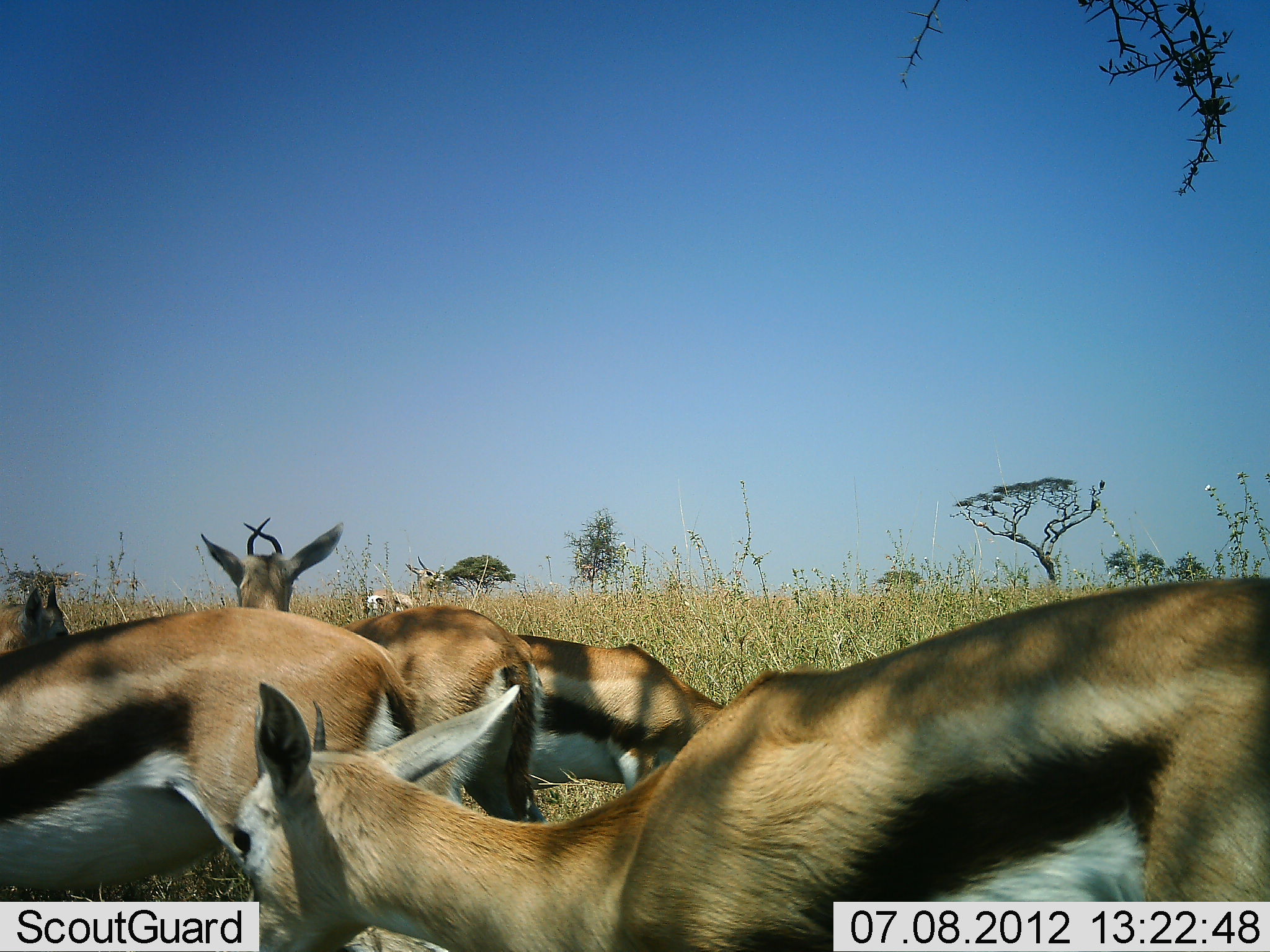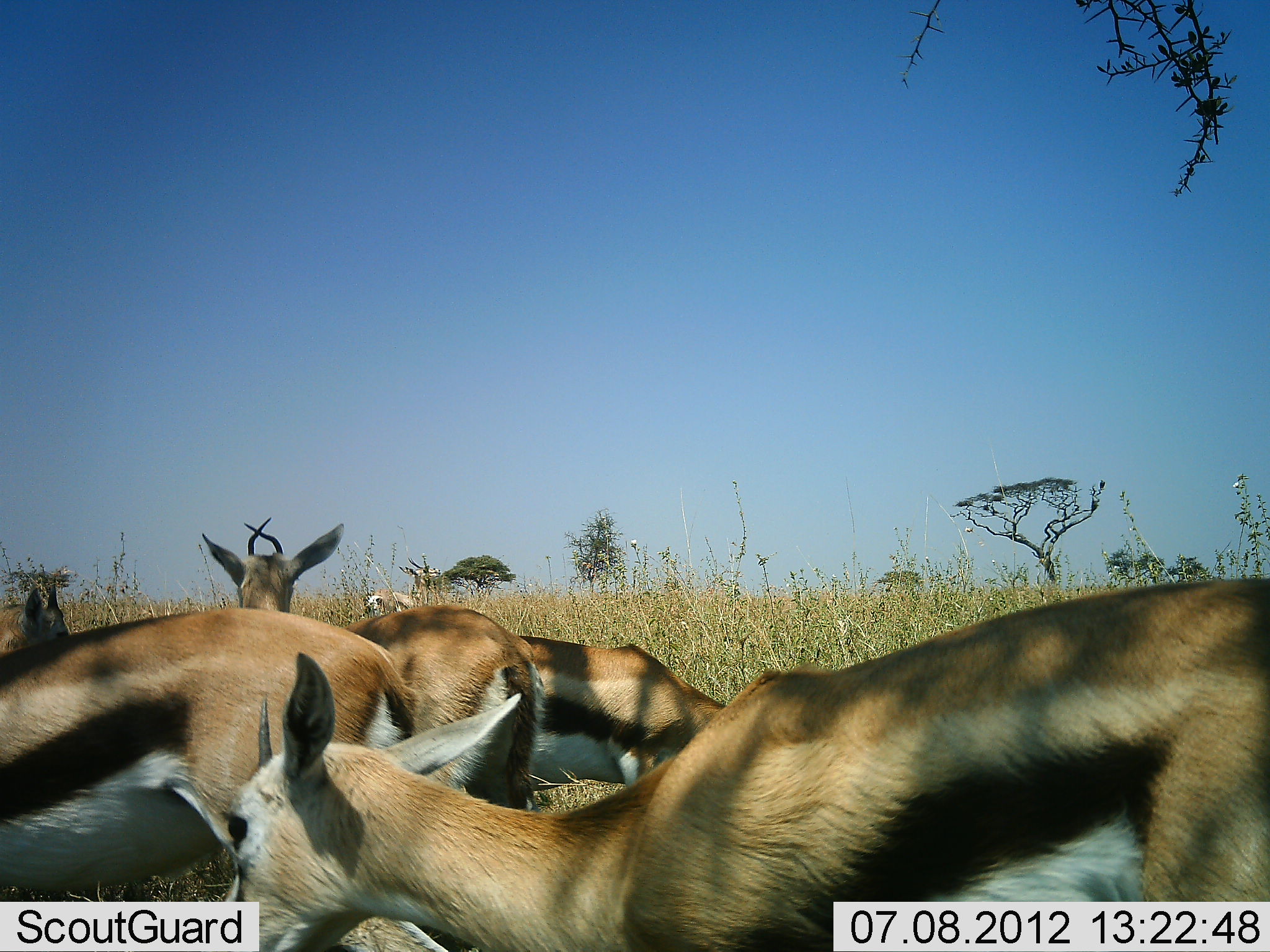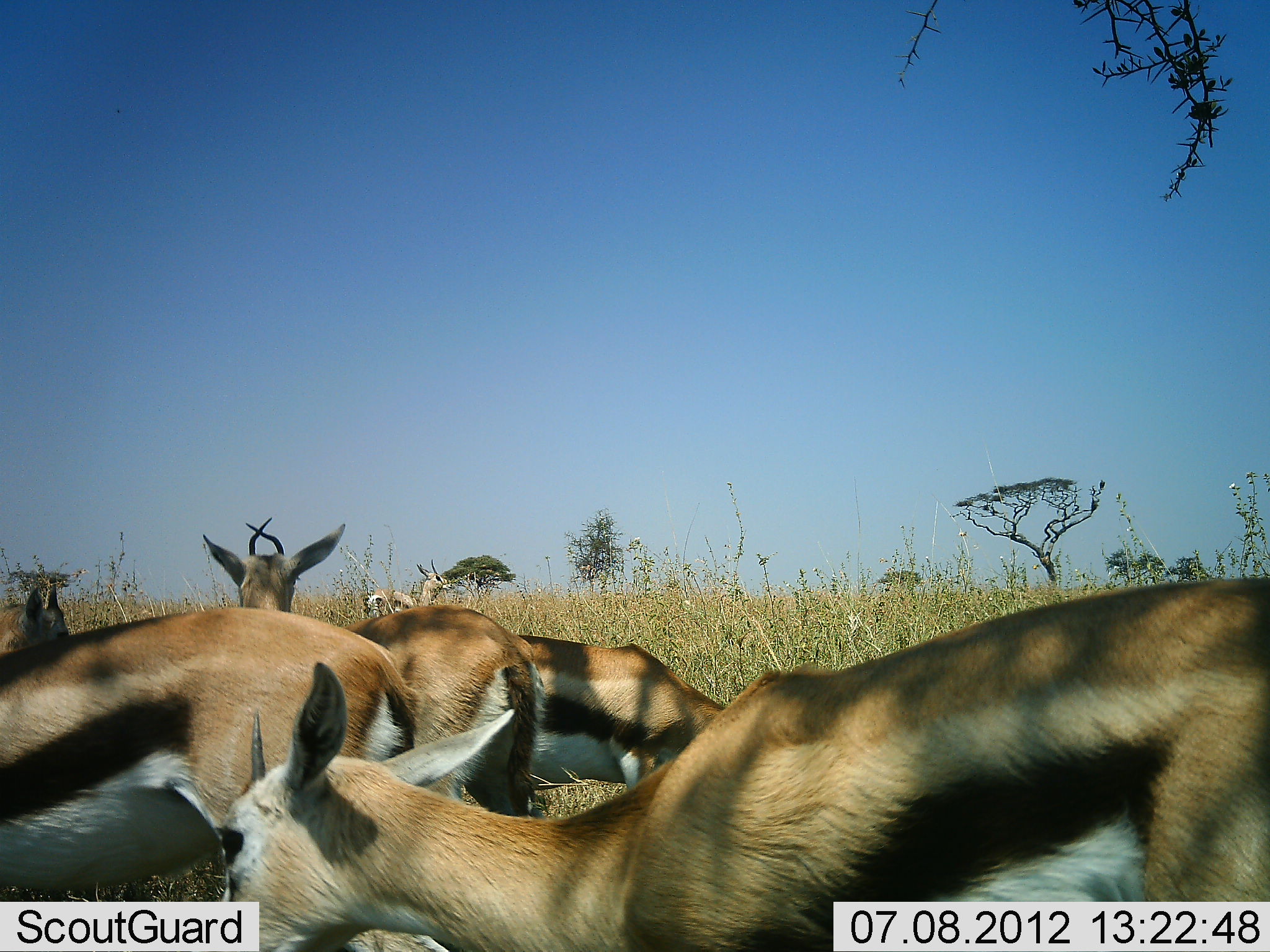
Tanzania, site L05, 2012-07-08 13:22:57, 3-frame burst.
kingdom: Animalia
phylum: Chordata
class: Mammalia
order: Artiodactyla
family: Bovidae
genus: Eudorcas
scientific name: Eudorcas thomsonii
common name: thomson's gazelle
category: gazellethomsons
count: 6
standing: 90%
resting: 10%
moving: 0%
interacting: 0%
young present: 0%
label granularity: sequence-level